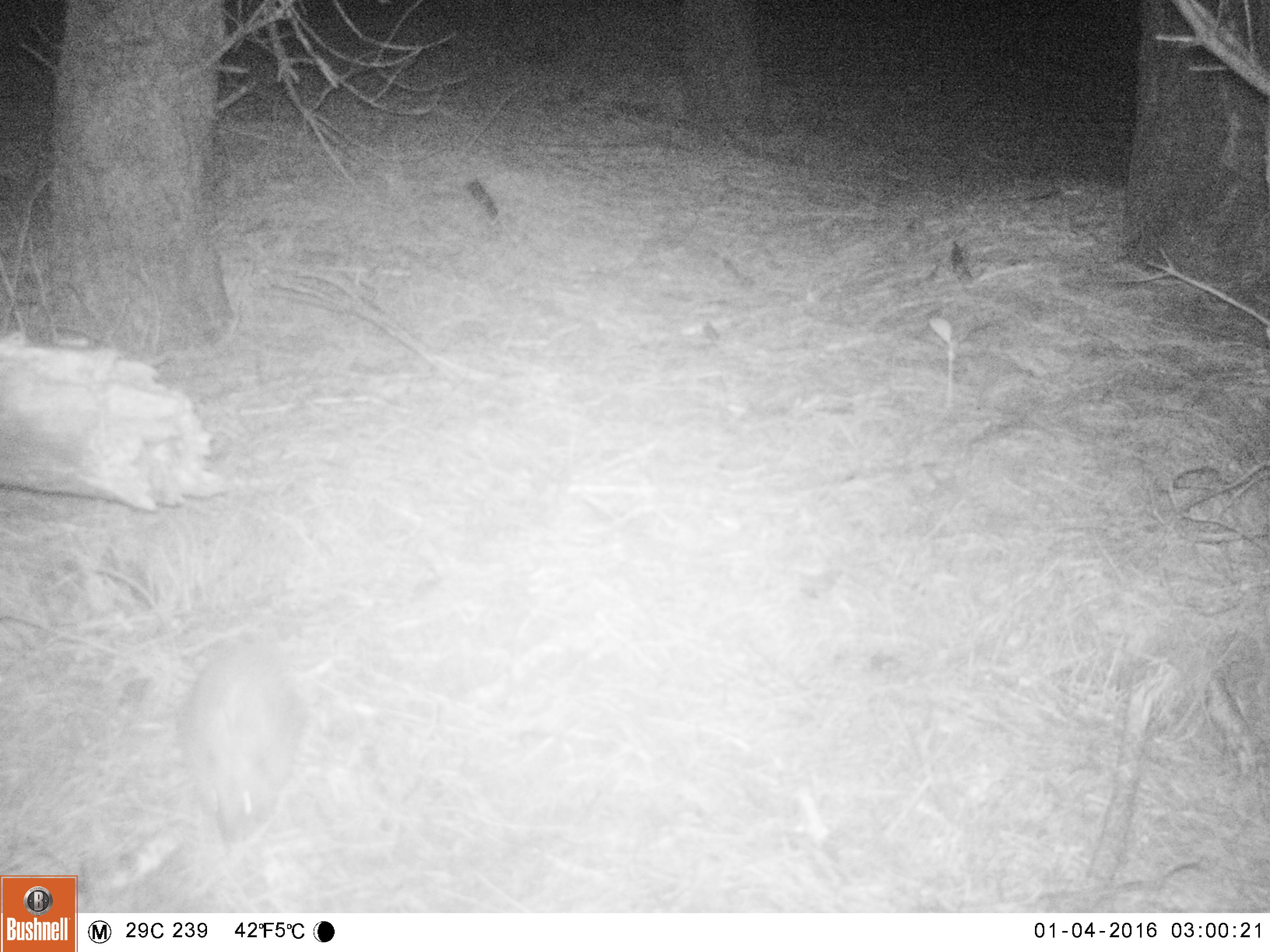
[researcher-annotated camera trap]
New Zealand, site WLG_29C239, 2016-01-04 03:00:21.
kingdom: Animalia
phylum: Chordata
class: Mammalia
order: Eulipotyphla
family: Erinaceidae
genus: Erinaceus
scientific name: Erinaceus europaeus europaeus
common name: european hedgehog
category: hedgehog